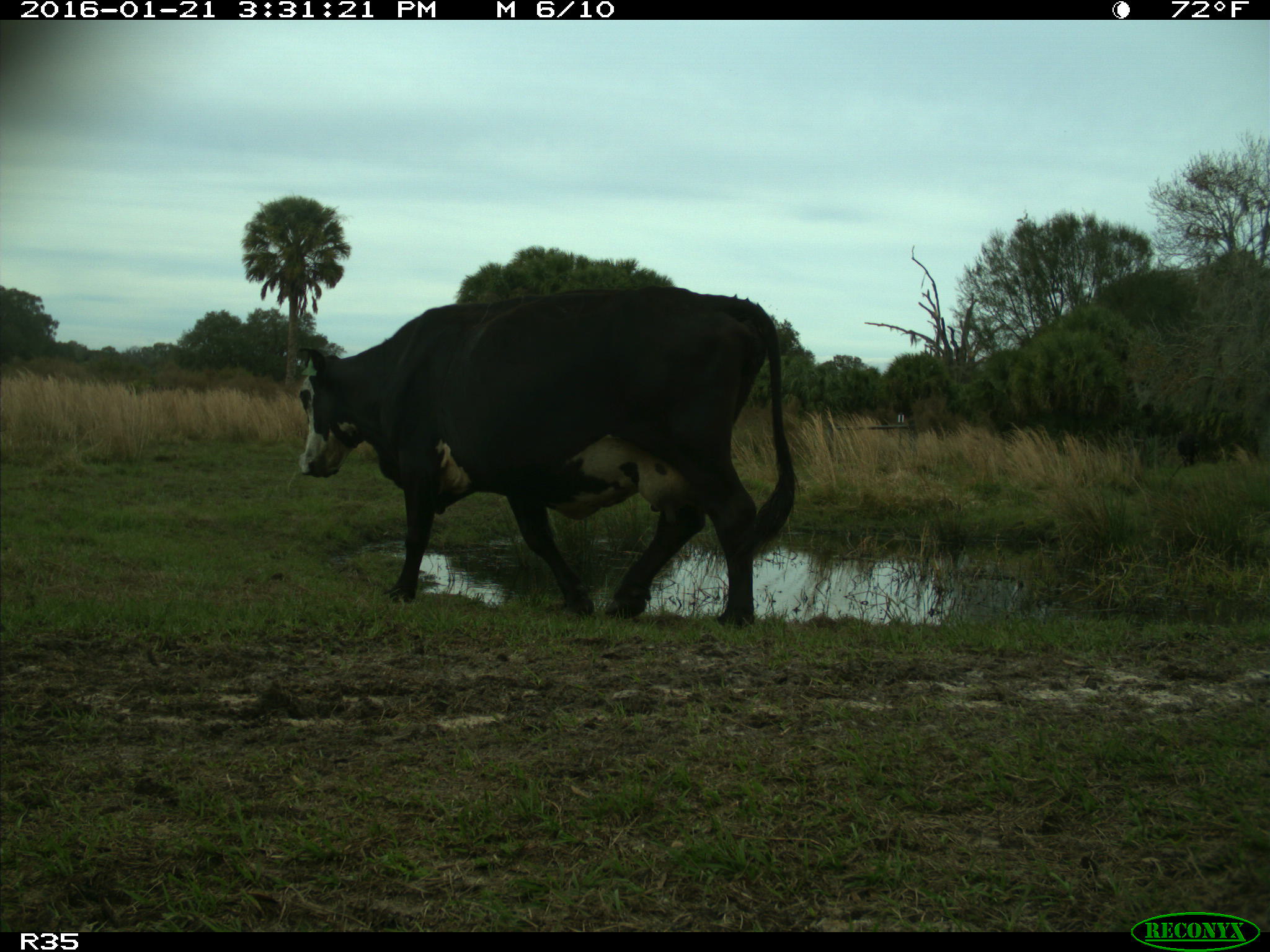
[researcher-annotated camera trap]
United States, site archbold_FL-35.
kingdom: Animalia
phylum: Chordata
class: Mammalia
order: Artiodactyla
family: Bovidae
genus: Bos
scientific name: Bos taurus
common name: domestic cow